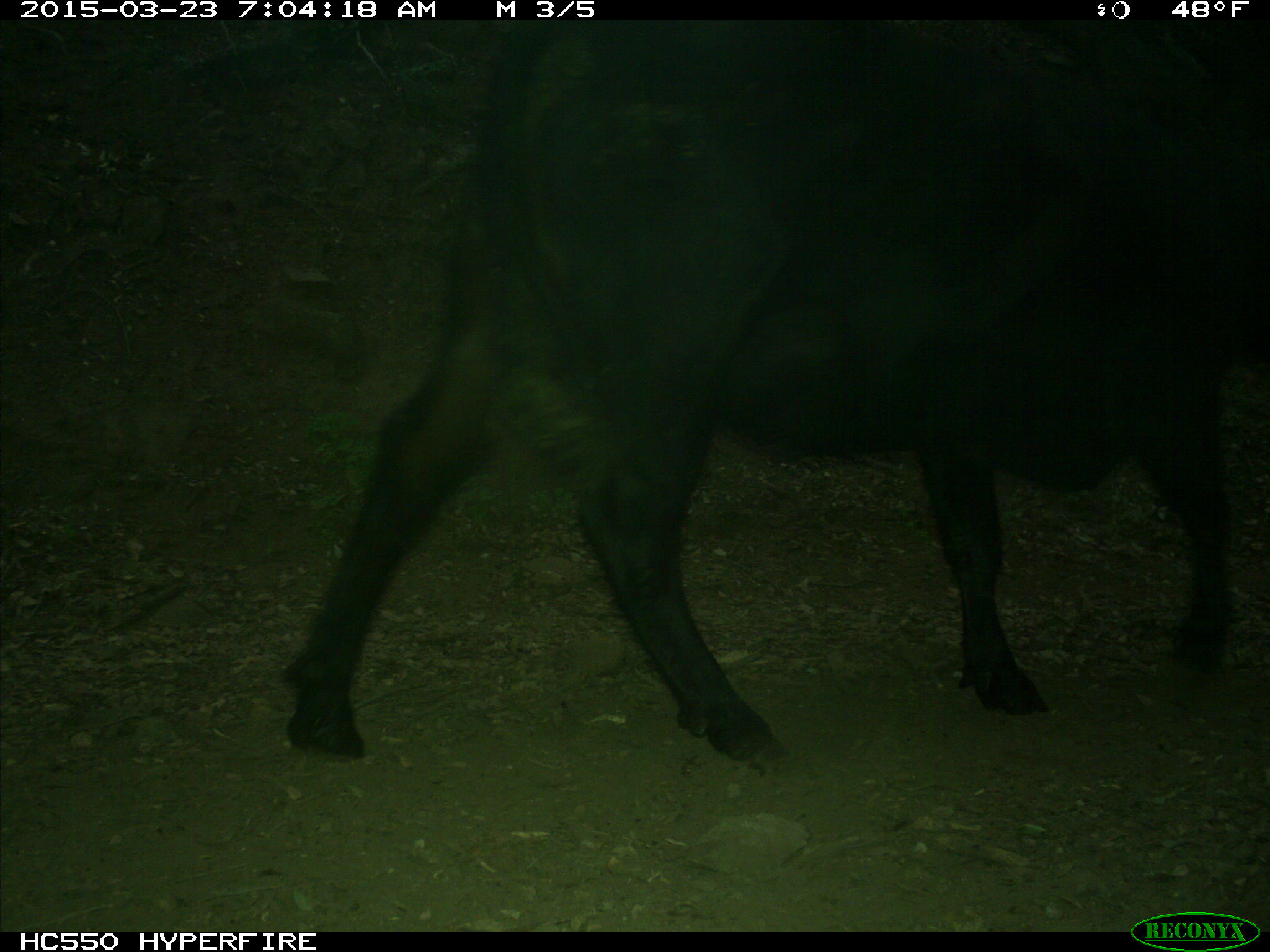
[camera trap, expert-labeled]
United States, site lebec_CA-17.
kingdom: Animalia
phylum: Chordata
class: Mammalia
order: Artiodactyla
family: Bovidae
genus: Bos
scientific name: Bos taurus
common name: domestic cow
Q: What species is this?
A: Bos taurus (domestic cow).